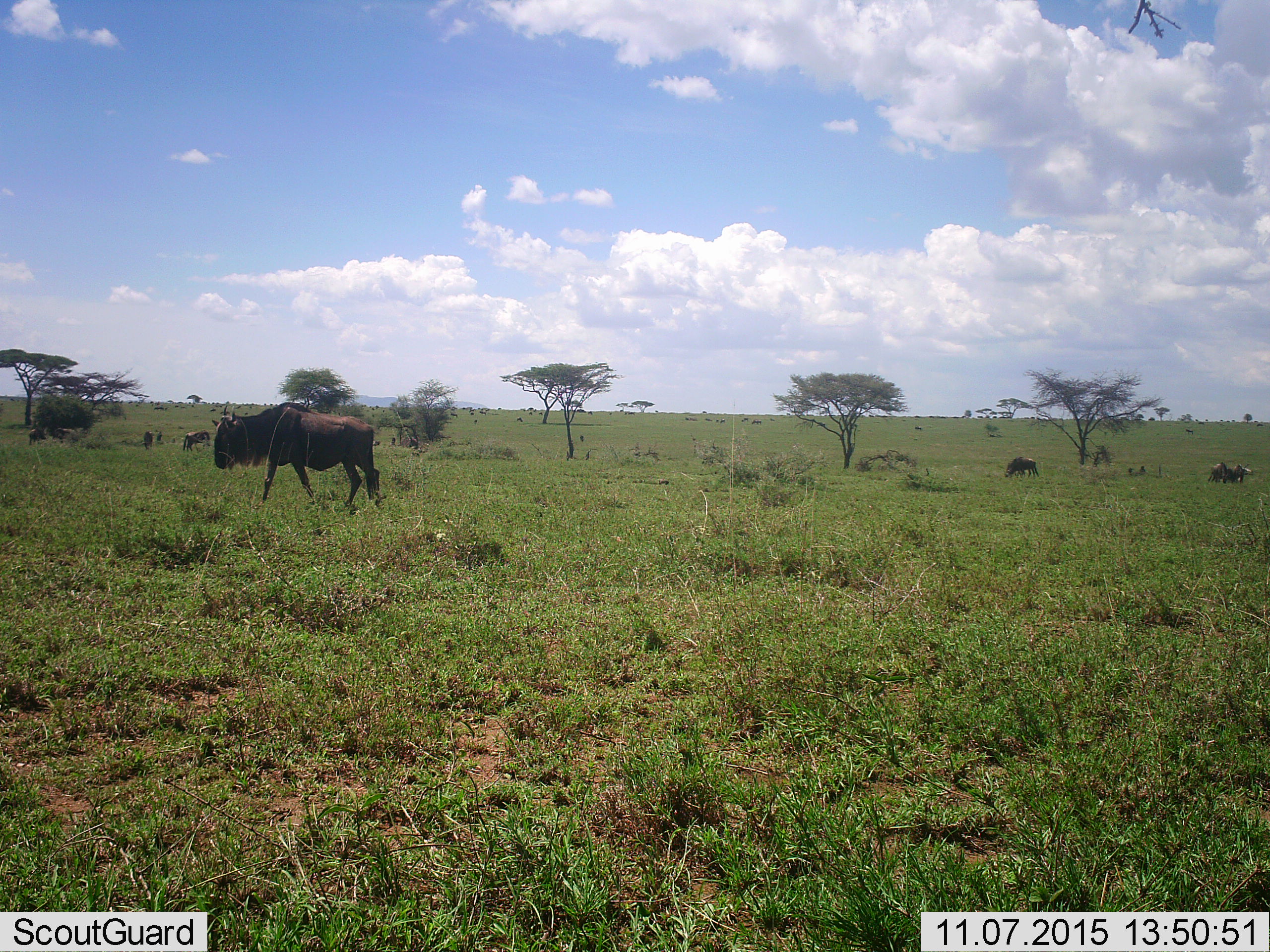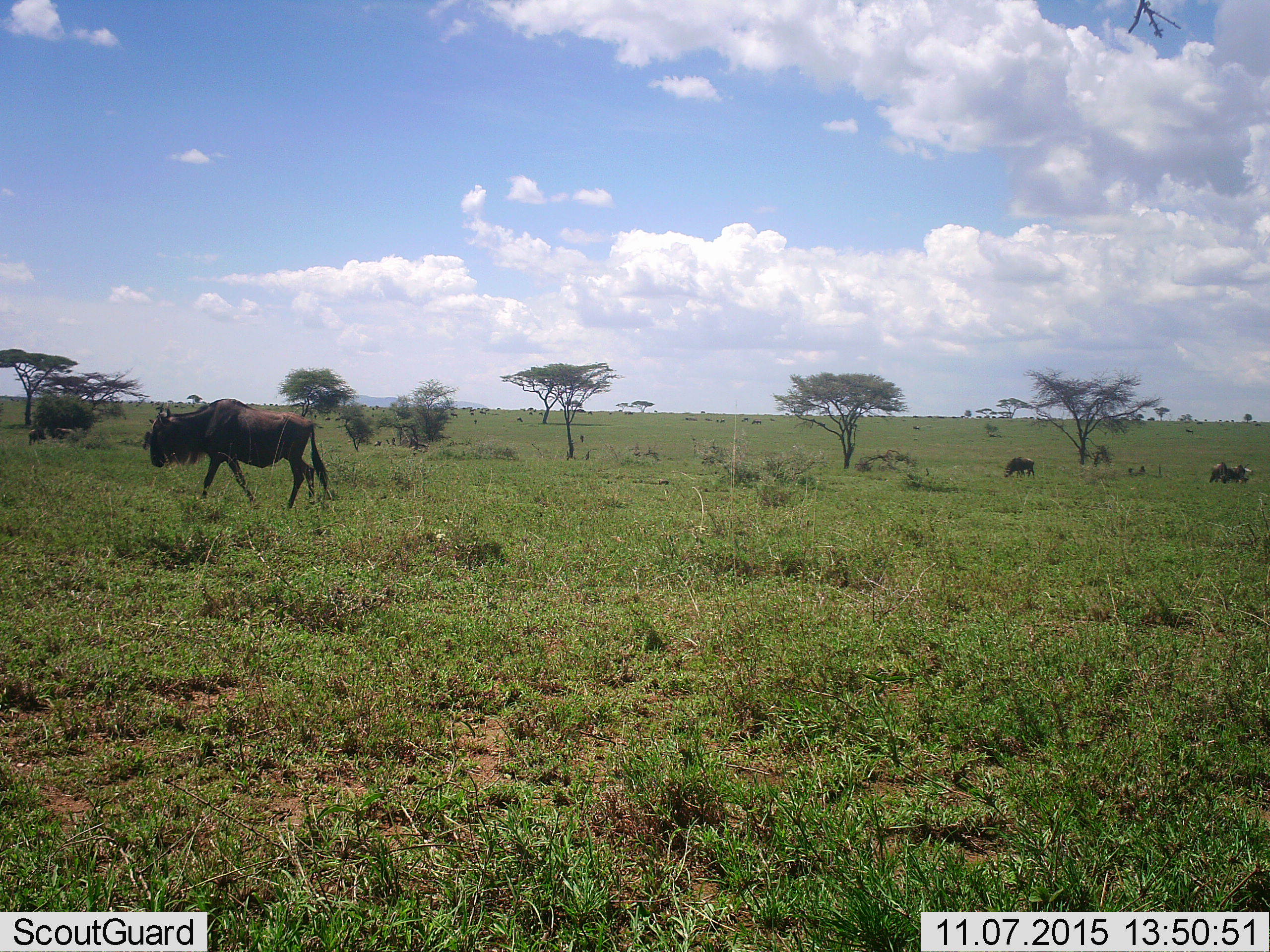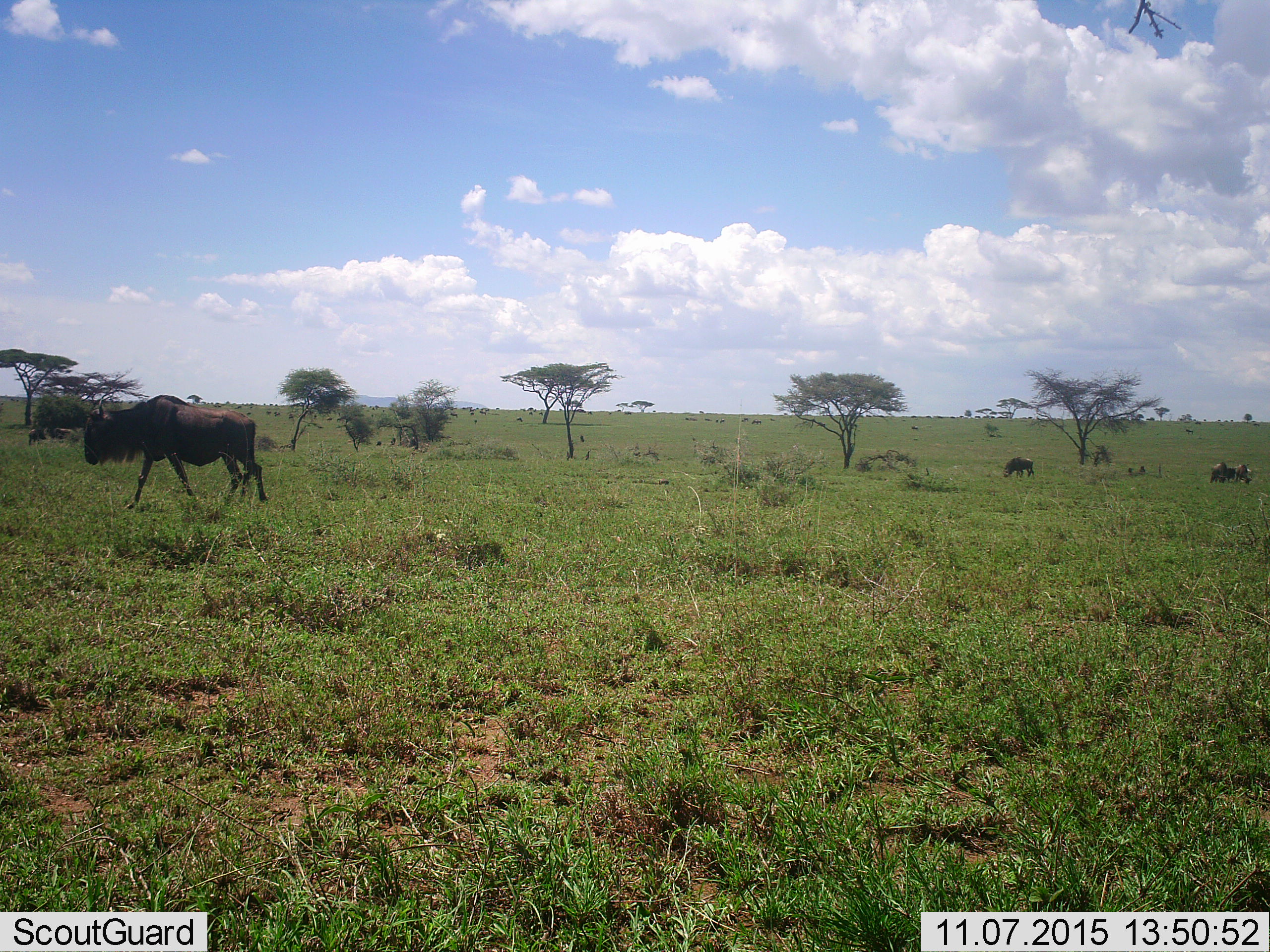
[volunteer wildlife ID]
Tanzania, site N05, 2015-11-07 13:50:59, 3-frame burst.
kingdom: Animalia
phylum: Chordata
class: Mammalia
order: Artiodactyla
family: Bovidae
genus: Connochaetes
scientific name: Connochaetes taurinus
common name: blue wildebeest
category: wildebeest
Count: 11-50.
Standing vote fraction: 100%.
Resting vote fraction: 0%.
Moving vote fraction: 57%.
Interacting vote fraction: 0%.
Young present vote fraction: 0%.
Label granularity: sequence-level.